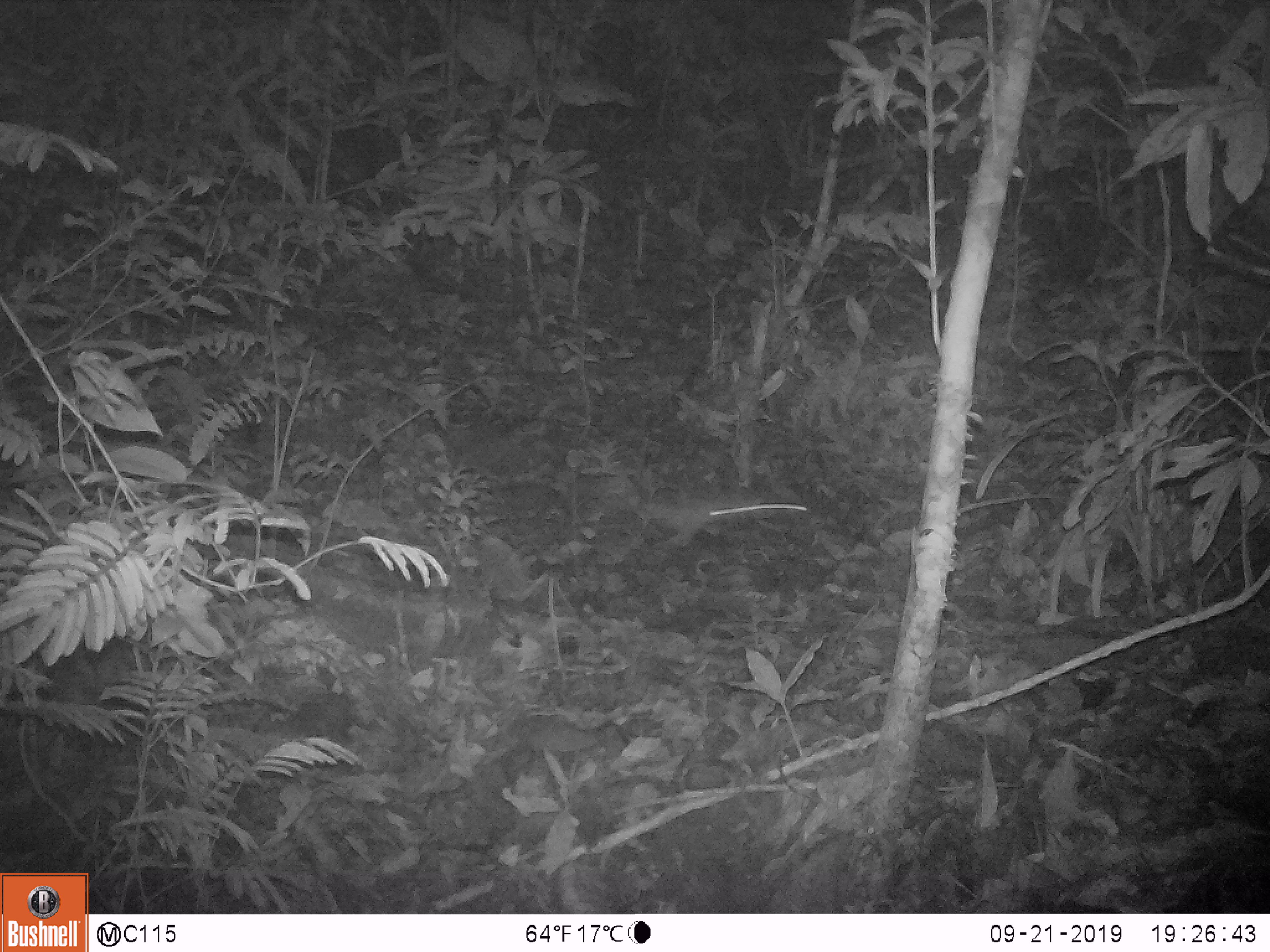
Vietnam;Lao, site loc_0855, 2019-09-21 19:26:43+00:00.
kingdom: Animalia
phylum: Chordata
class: Mammalia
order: Rodentia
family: Muridae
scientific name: Muridae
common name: old-world mice and rats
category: unidentified murid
Unidentified murid (old-world mice and rats) (Muridae). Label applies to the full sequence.